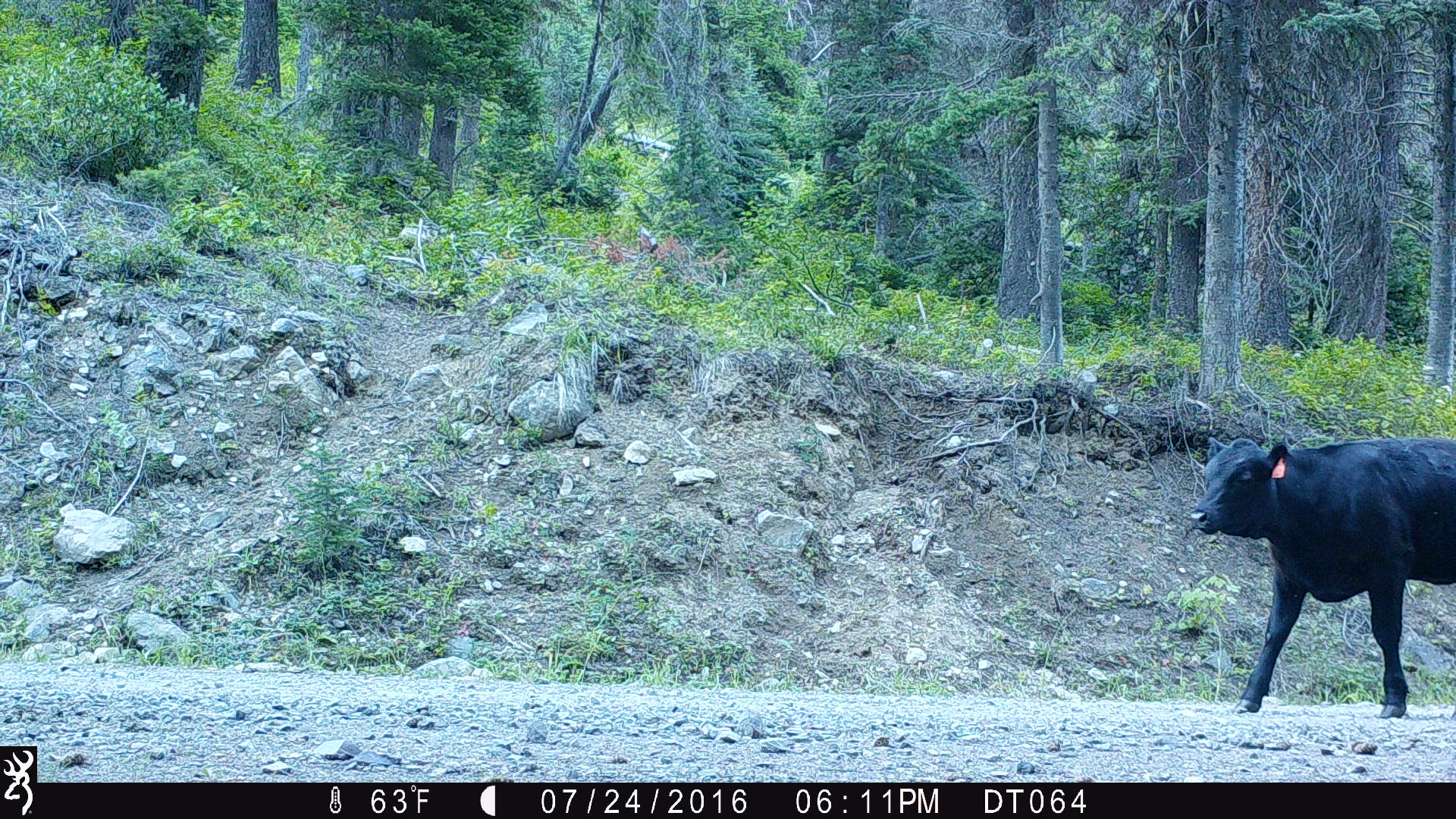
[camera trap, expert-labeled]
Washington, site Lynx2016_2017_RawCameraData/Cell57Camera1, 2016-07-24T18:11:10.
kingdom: Animalia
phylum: Chordata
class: Mammalia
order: Artiodactyla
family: Bovidae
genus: Bos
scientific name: Bos taurus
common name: domestic cattle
Domestic cattle (Bos taurus). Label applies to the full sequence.